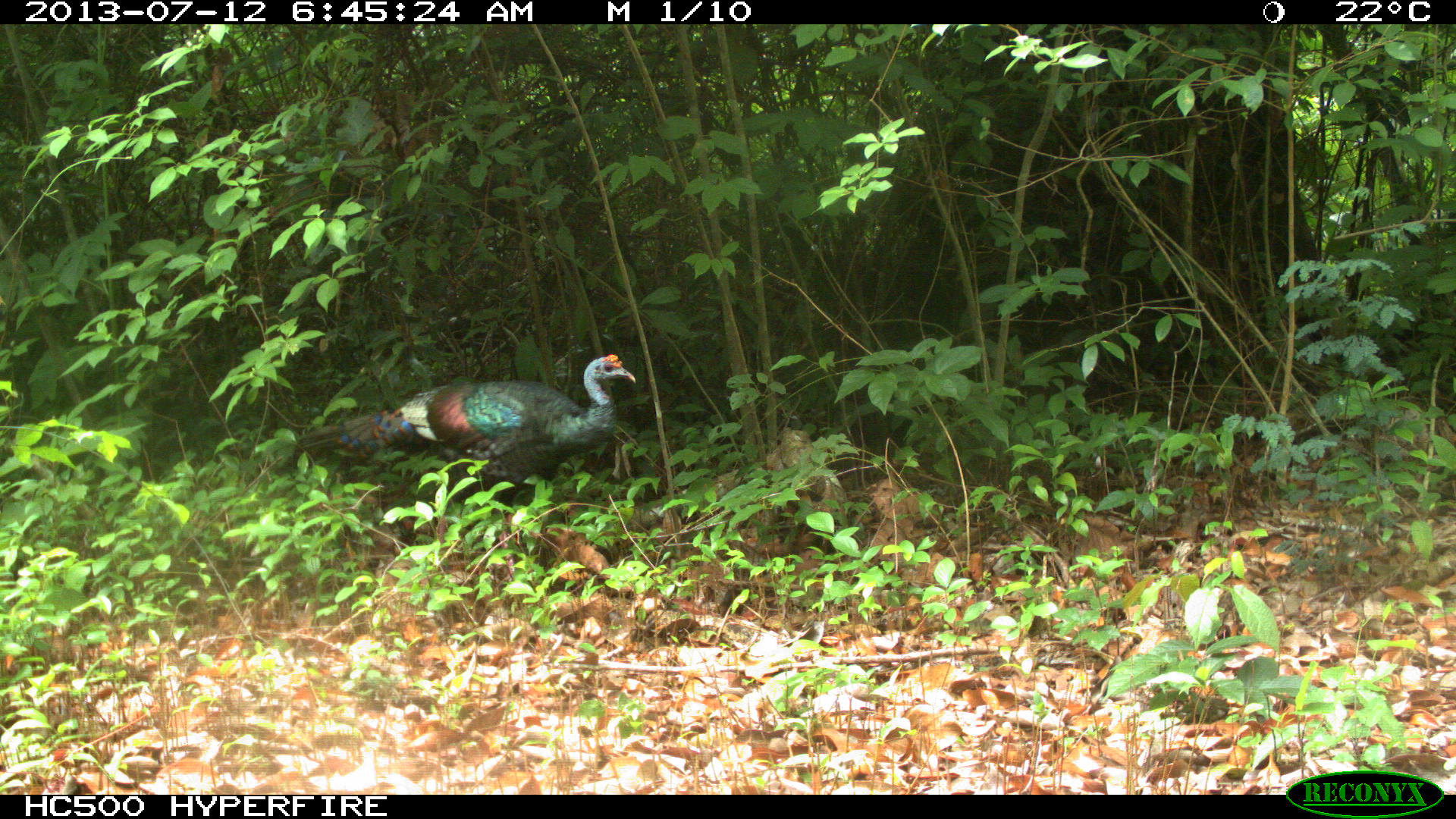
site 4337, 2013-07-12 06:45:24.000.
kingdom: Animalia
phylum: Chordata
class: Aves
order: Galliformes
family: Phasianidae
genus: Meleagris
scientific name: Meleagris ocellata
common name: ocellated turkey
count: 1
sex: female